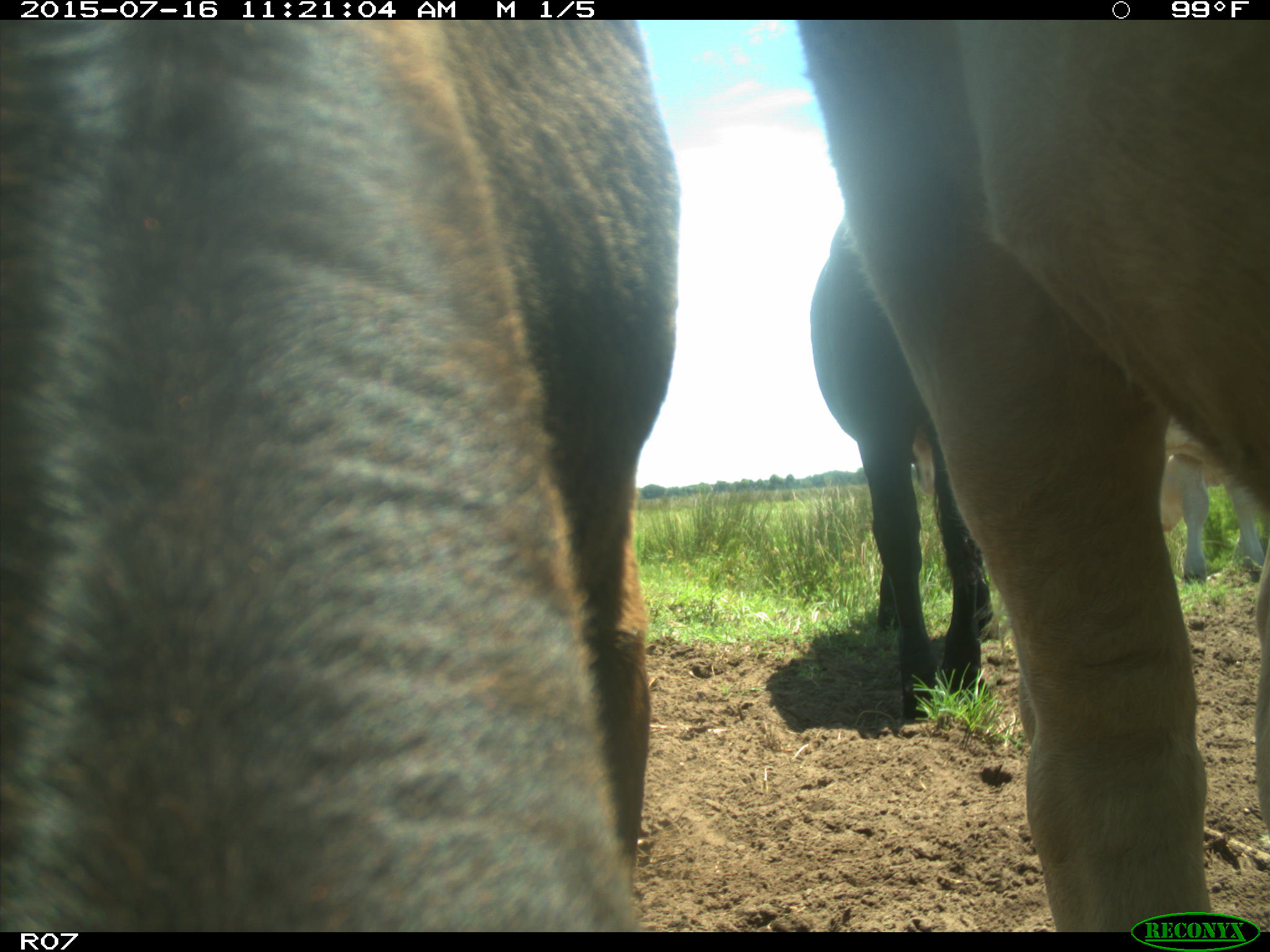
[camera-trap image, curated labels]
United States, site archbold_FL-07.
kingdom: Animalia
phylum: Chordata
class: Mammalia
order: Artiodactyla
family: Bovidae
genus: Bos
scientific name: Bos taurus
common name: domestic cow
Bos taurus (domestic cow).